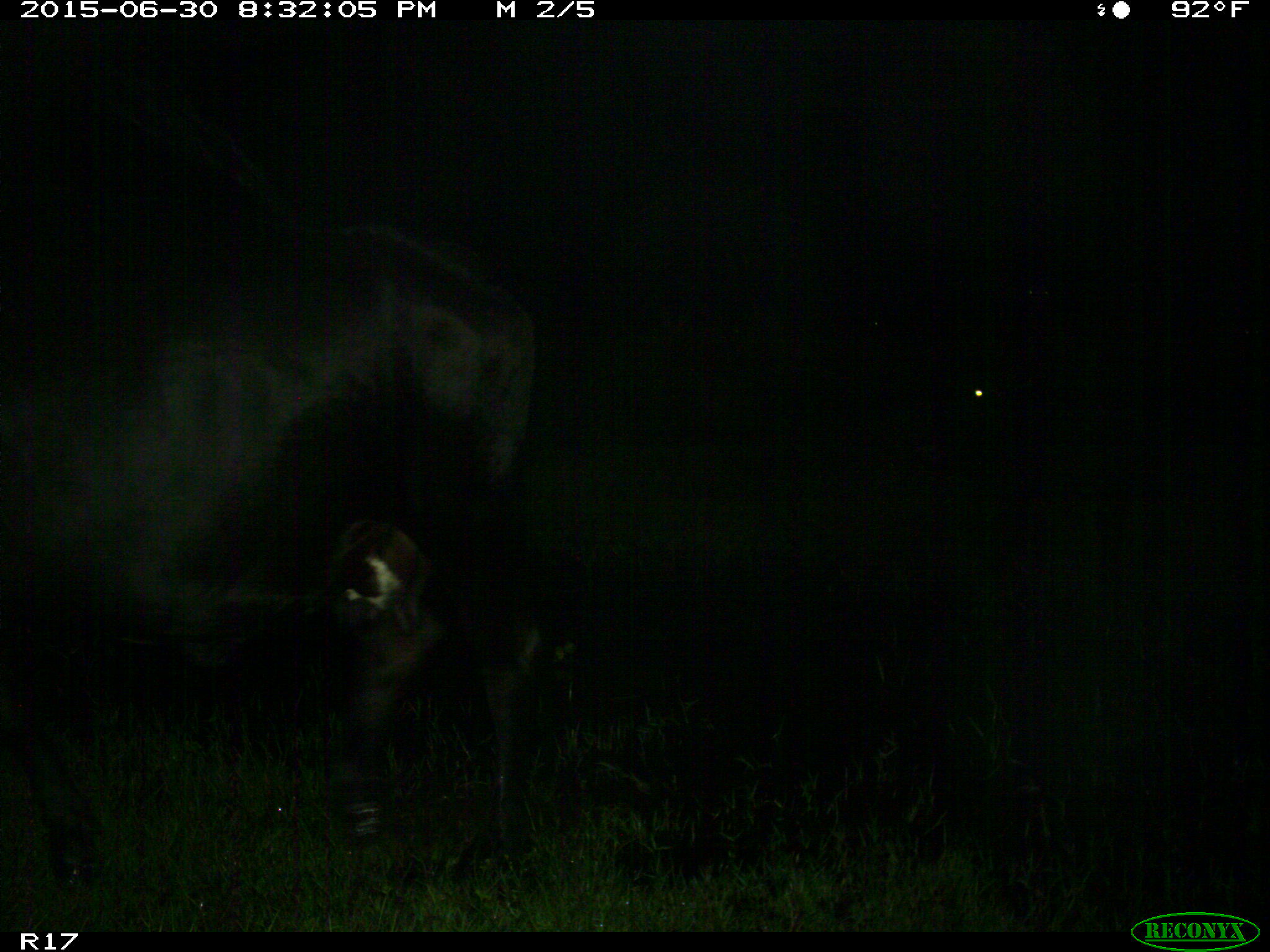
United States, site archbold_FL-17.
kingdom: Animalia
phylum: Chordata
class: Mammalia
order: Artiodactyla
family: Bovidae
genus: Bos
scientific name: Bos taurus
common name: domestic cow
Bos taurus (domestic cow).